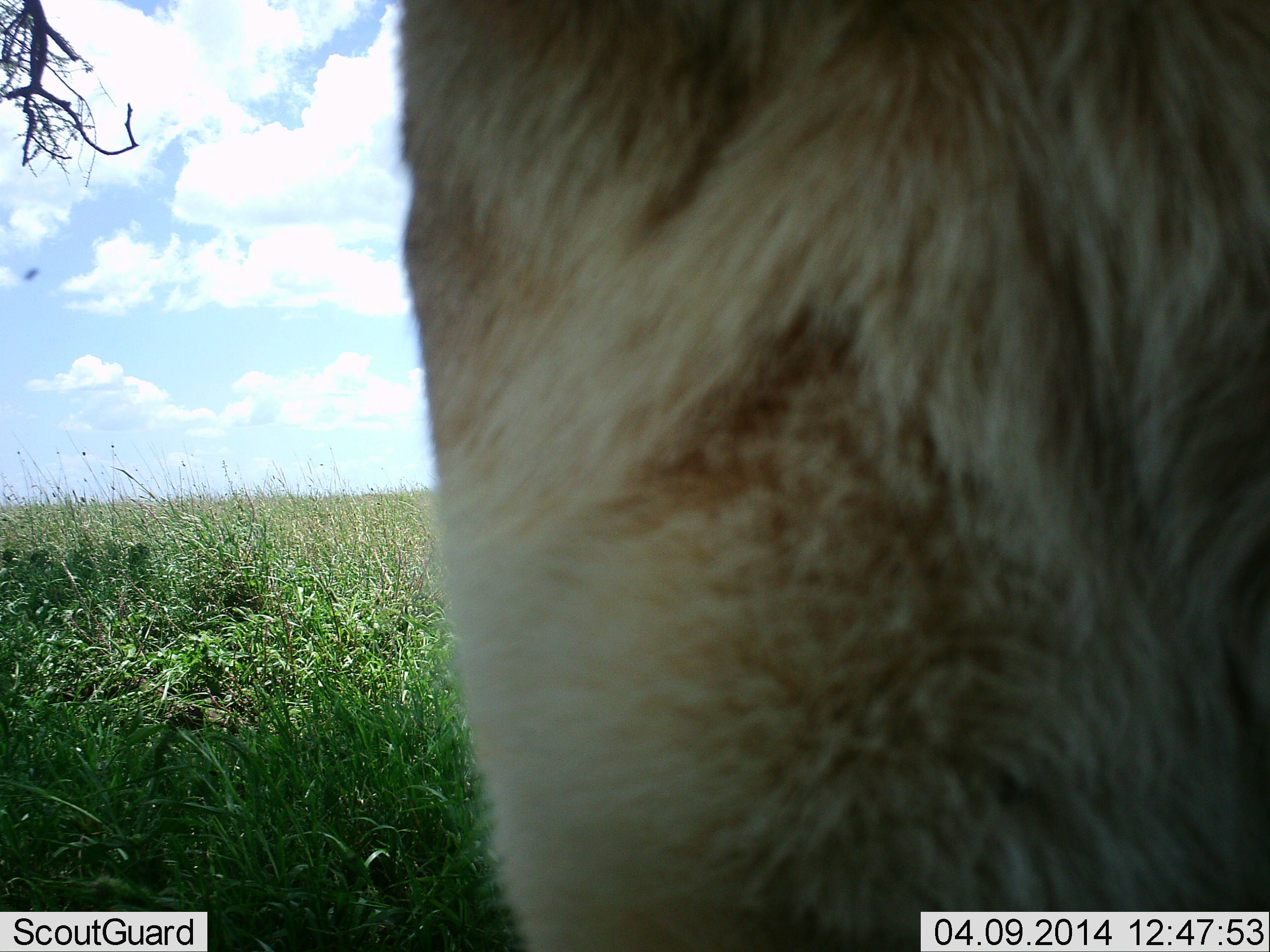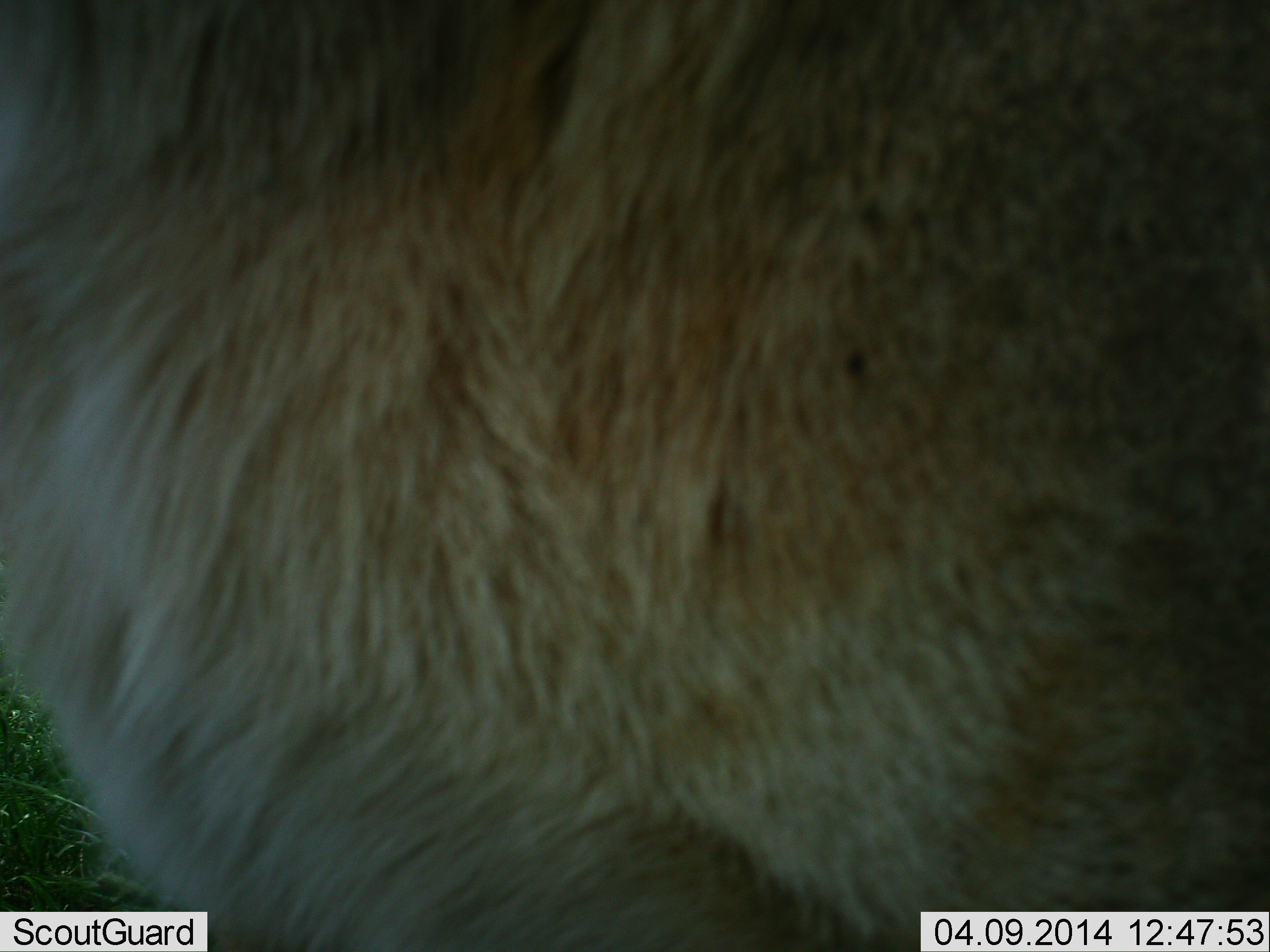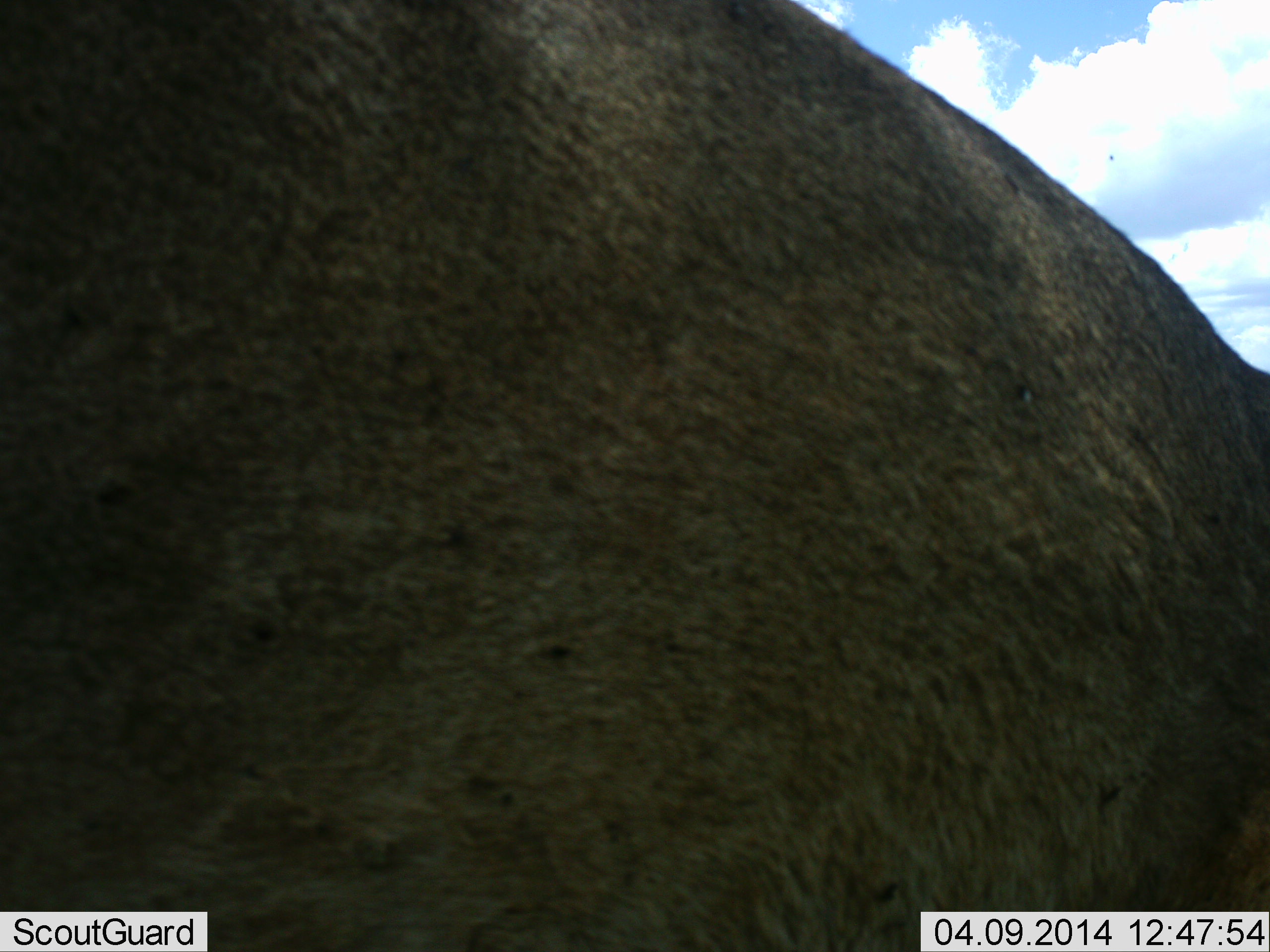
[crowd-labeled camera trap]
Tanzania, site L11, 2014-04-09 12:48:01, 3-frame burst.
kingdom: Animalia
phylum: Chordata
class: Mammalia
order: Carnivora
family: Felidae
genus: Panthera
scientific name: Panthera leo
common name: lion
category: lionfemale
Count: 1.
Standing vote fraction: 38%.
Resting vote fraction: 5%.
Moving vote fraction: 48%.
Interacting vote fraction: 10%.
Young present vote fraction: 0%.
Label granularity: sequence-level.